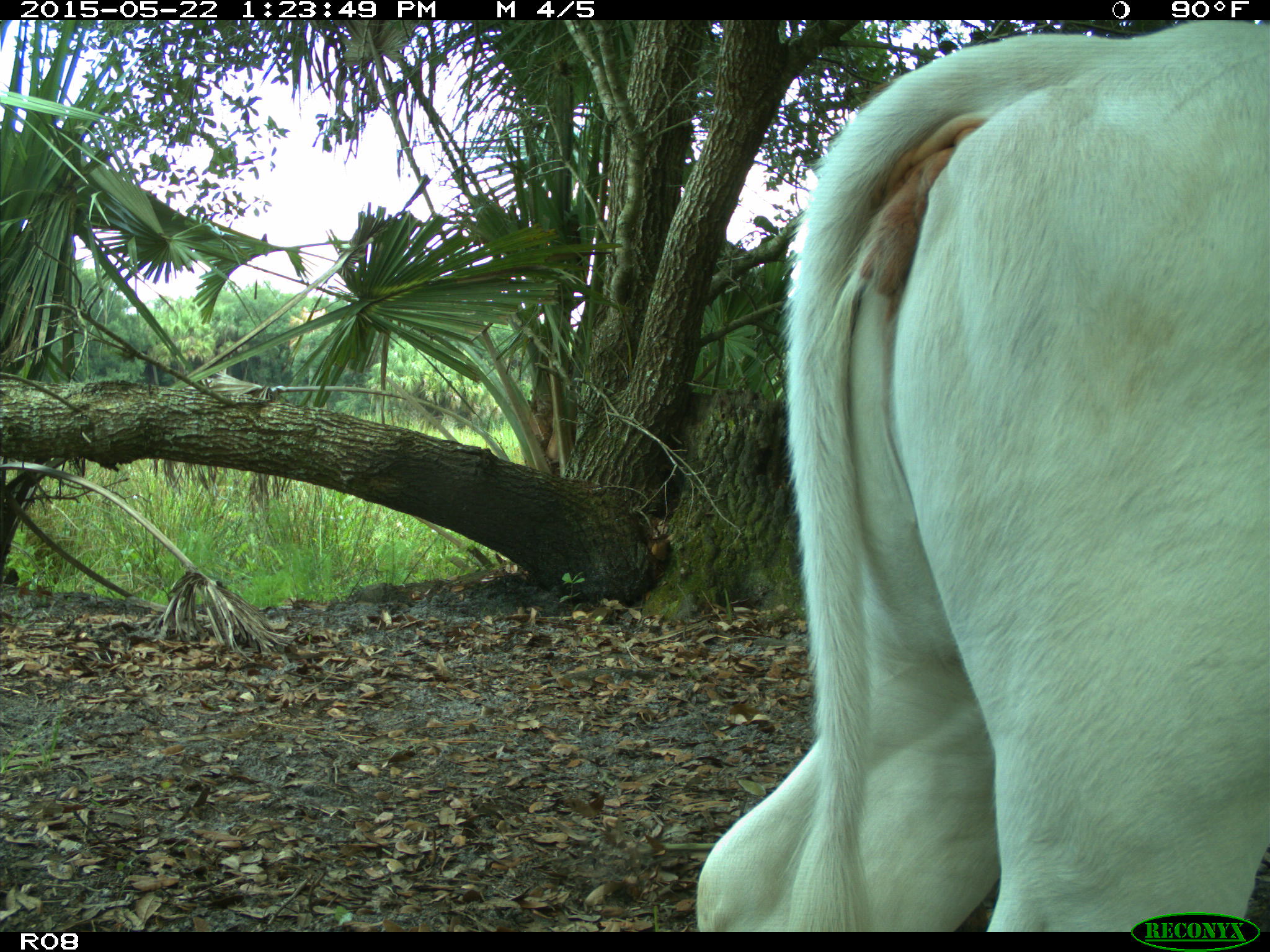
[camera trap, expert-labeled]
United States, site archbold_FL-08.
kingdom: Animalia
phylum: Chordata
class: Mammalia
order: Artiodactyla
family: Bovidae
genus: Bos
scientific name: Bos taurus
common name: domestic cow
Bos taurus (domestic cow).